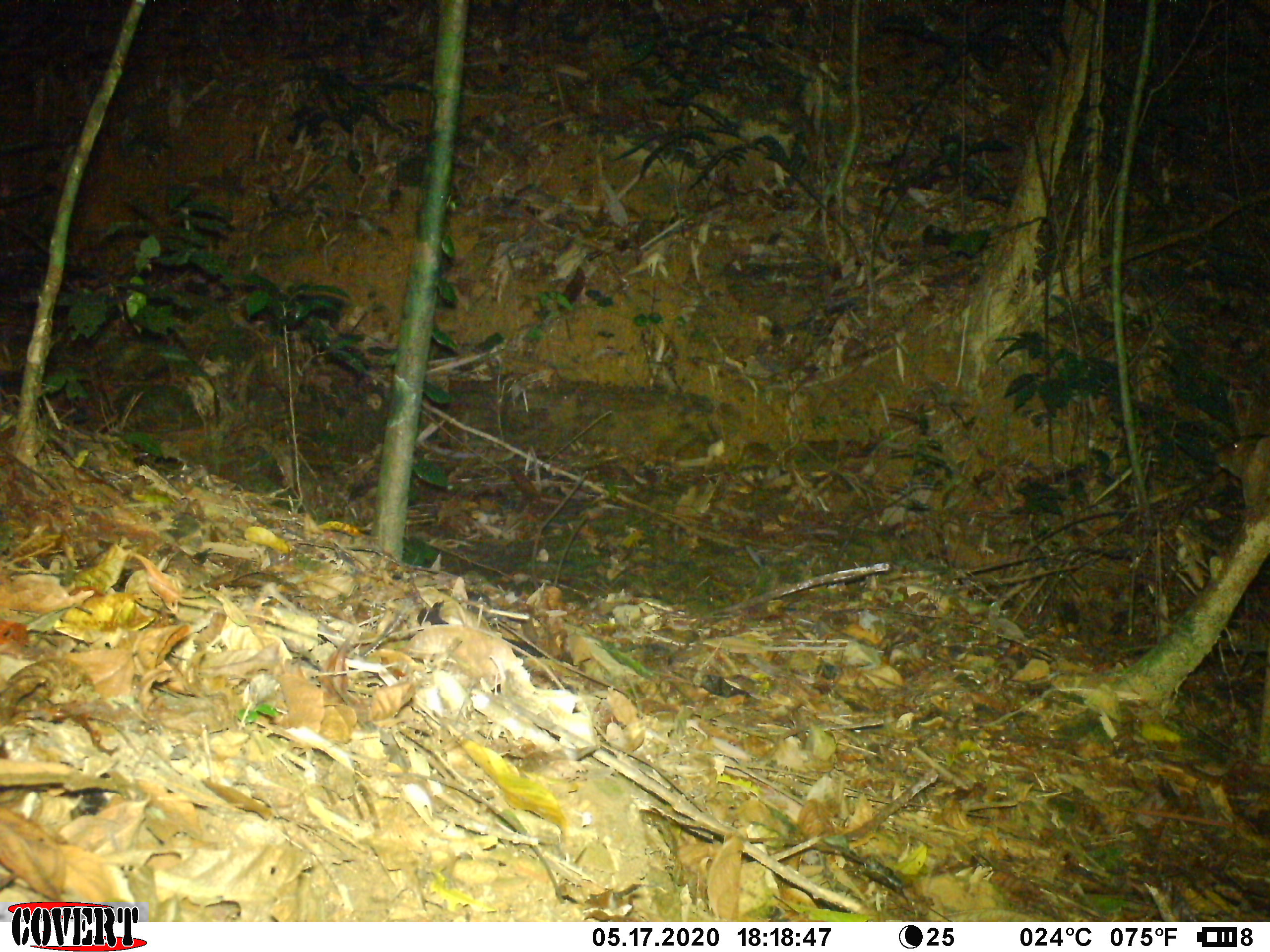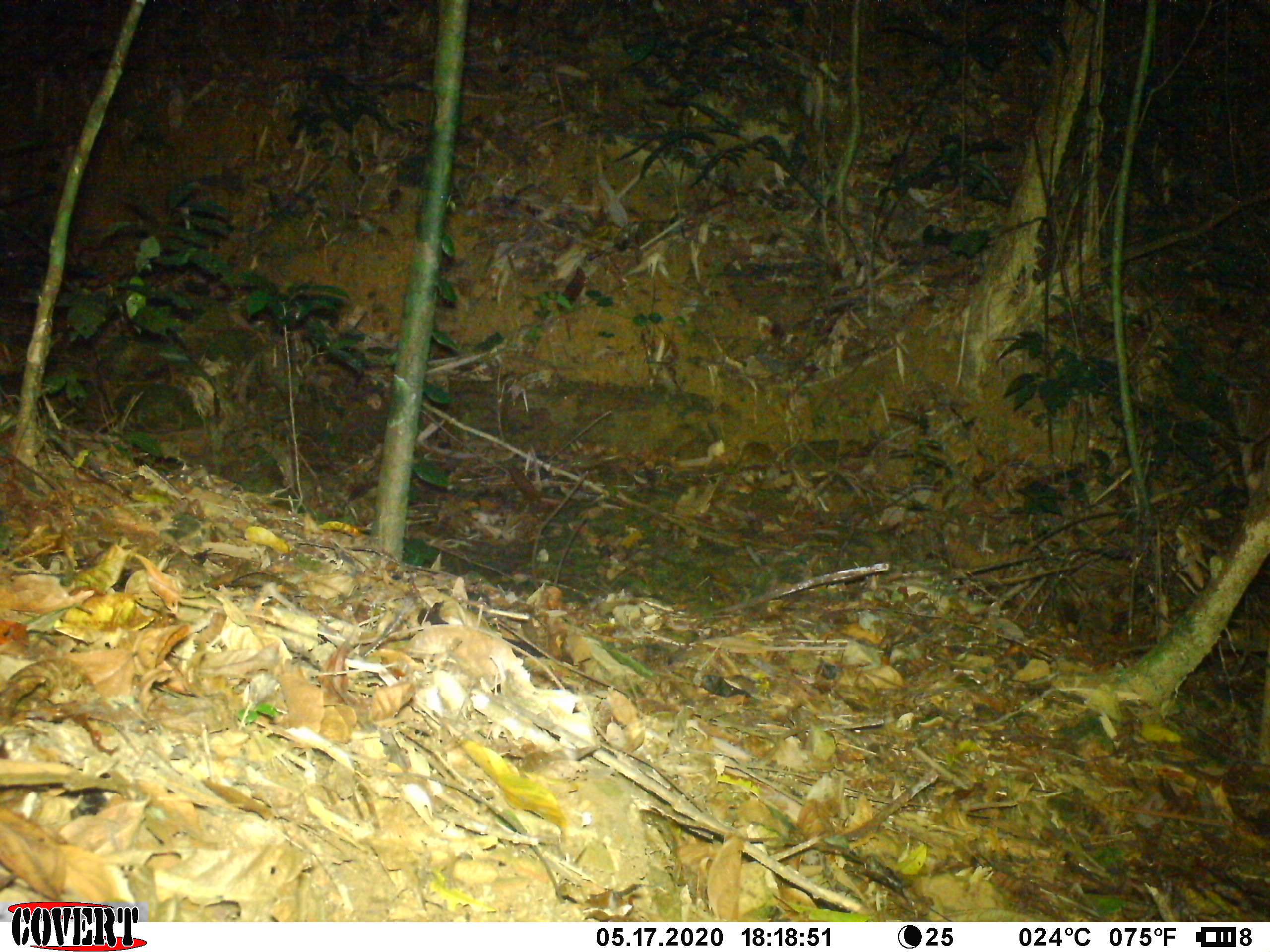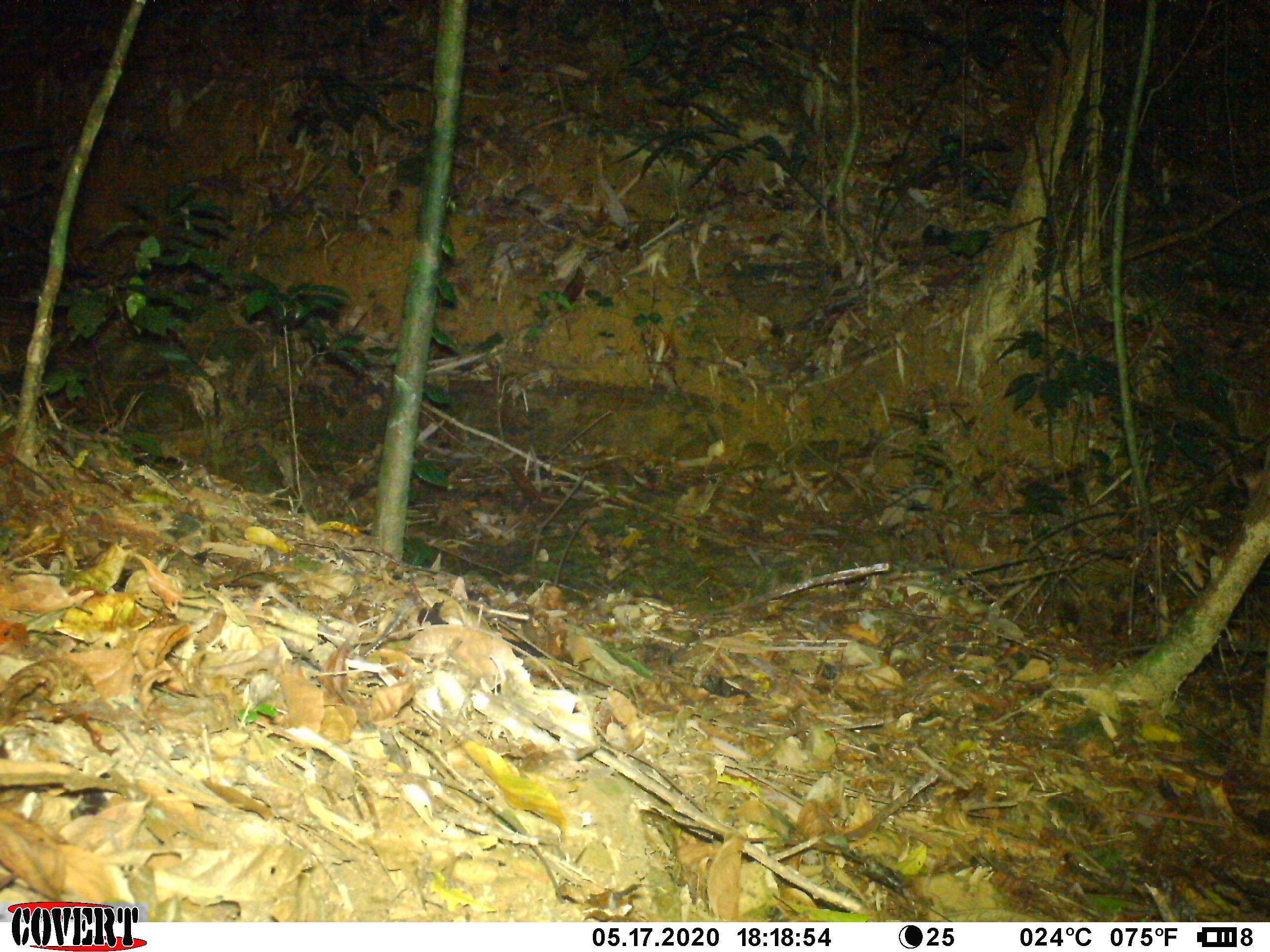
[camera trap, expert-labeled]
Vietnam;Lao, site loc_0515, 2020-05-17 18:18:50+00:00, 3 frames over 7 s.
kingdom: Animalia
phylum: Chordata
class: Mammalia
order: Artiodactyla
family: Cervidae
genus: Muntiacus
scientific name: Muntiacus vuquangensis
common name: large-antlered muntjac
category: large antlered muntjac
Large antlered muntjac (large-antlered muntjac) (Muntiacus vuquangensis). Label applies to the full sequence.